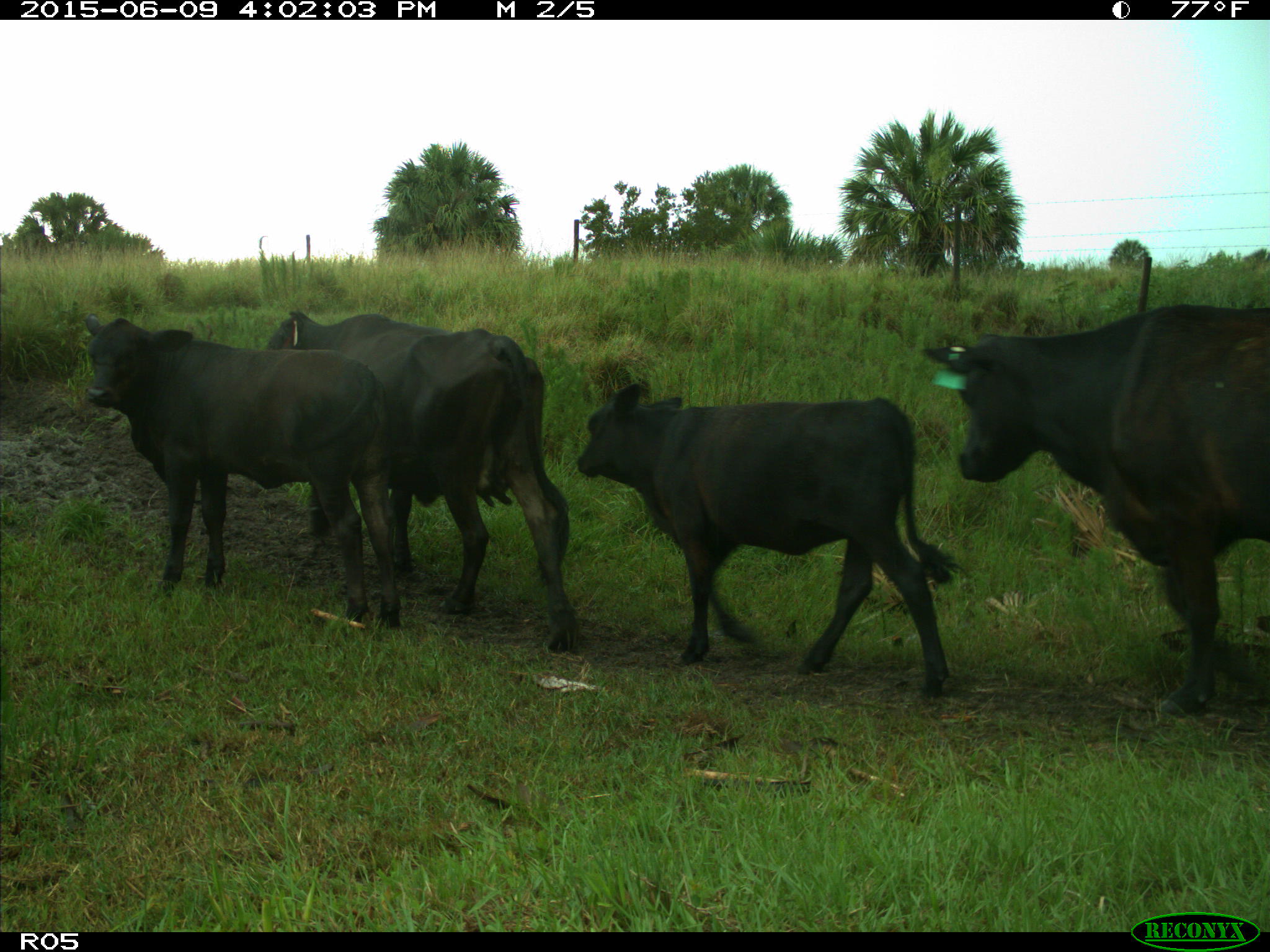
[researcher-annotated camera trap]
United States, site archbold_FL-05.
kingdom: Animalia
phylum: Chordata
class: Mammalia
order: Artiodactyla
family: Bovidae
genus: Bos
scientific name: Bos taurus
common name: domestic cow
Bos taurus (domestic cow).